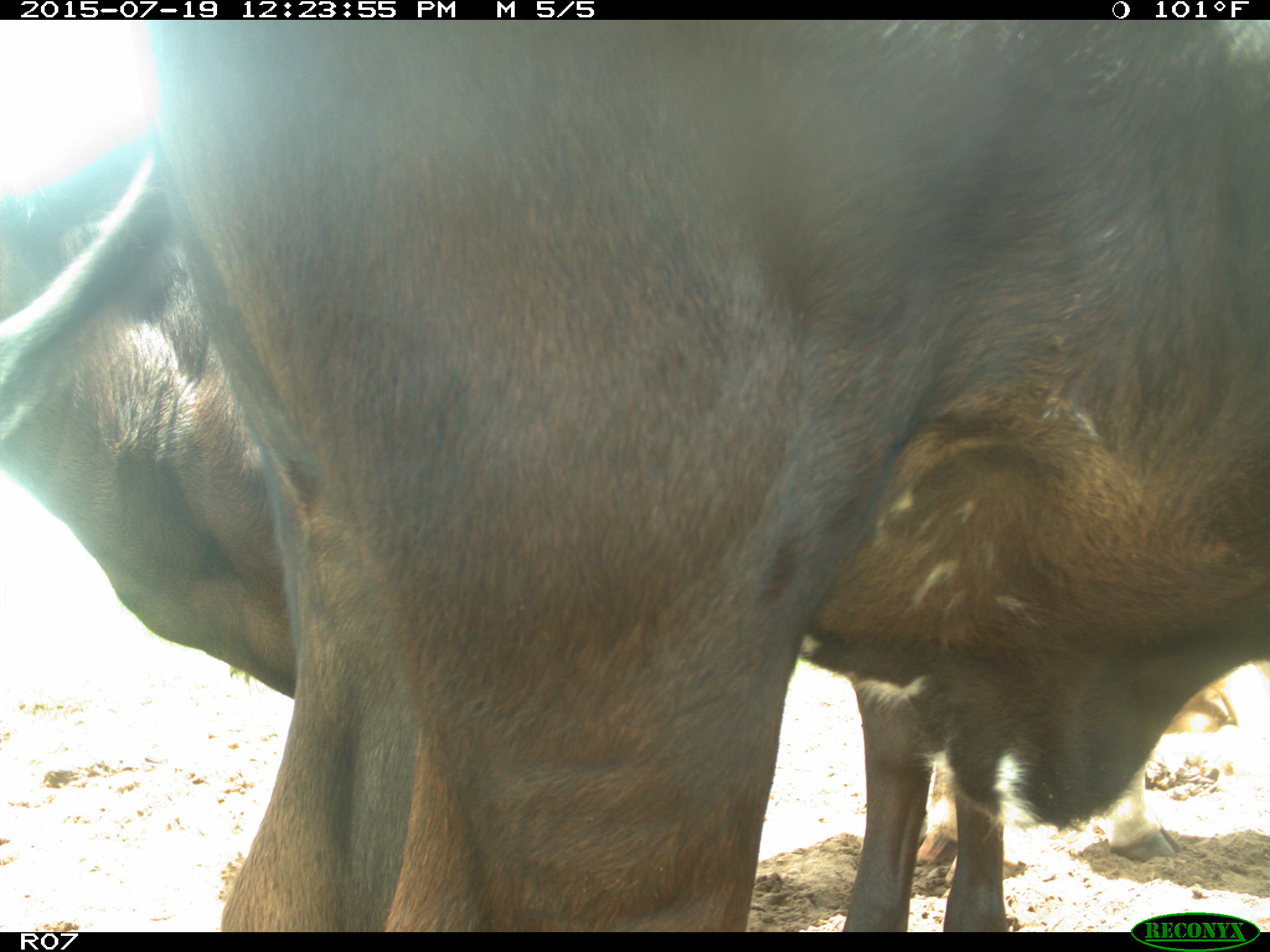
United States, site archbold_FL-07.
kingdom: Animalia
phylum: Chordata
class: Mammalia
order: Artiodactyla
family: Bovidae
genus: Bos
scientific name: Bos taurus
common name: domestic cow